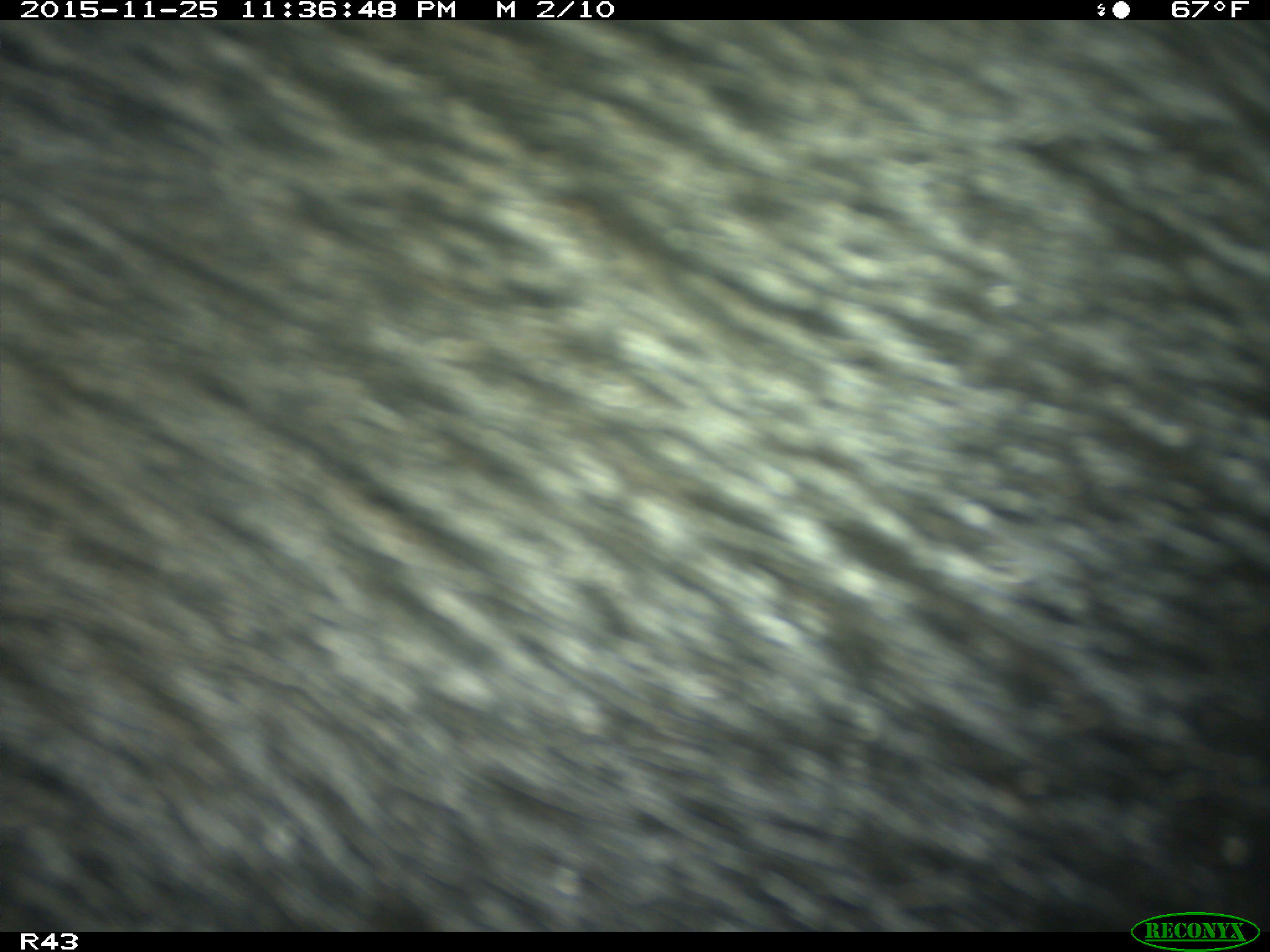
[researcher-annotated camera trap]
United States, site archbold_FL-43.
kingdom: Animalia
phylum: Chordata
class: Mammalia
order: Artiodactyla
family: Suidae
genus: Sus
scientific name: Sus scrofa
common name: wild boar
Sus scrofa (wild boar).